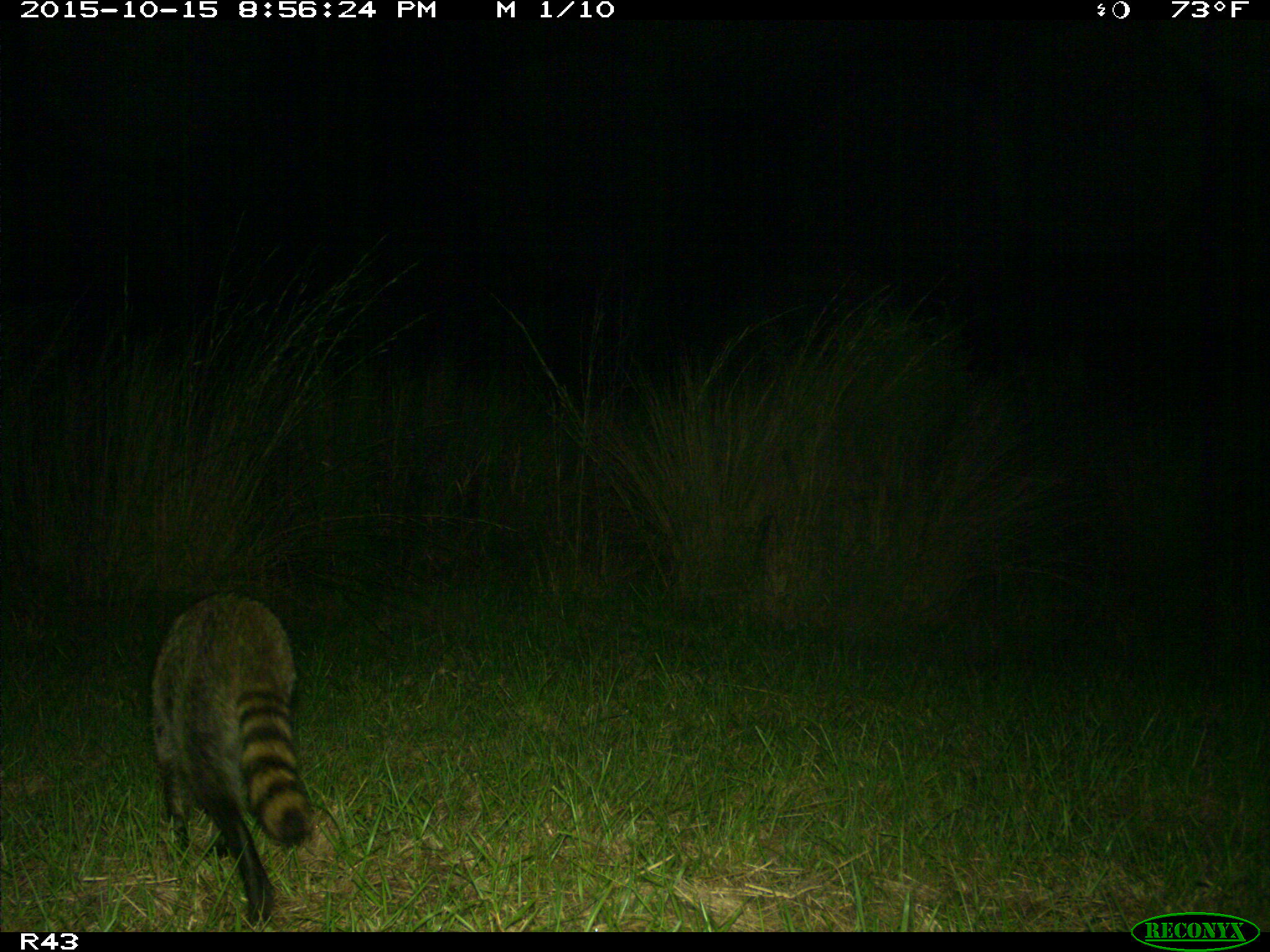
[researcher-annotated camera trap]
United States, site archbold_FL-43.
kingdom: Animalia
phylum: Chordata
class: Mammalia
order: Carnivora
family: Procyonidae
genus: Procyon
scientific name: Procyon lotor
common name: common raccoon